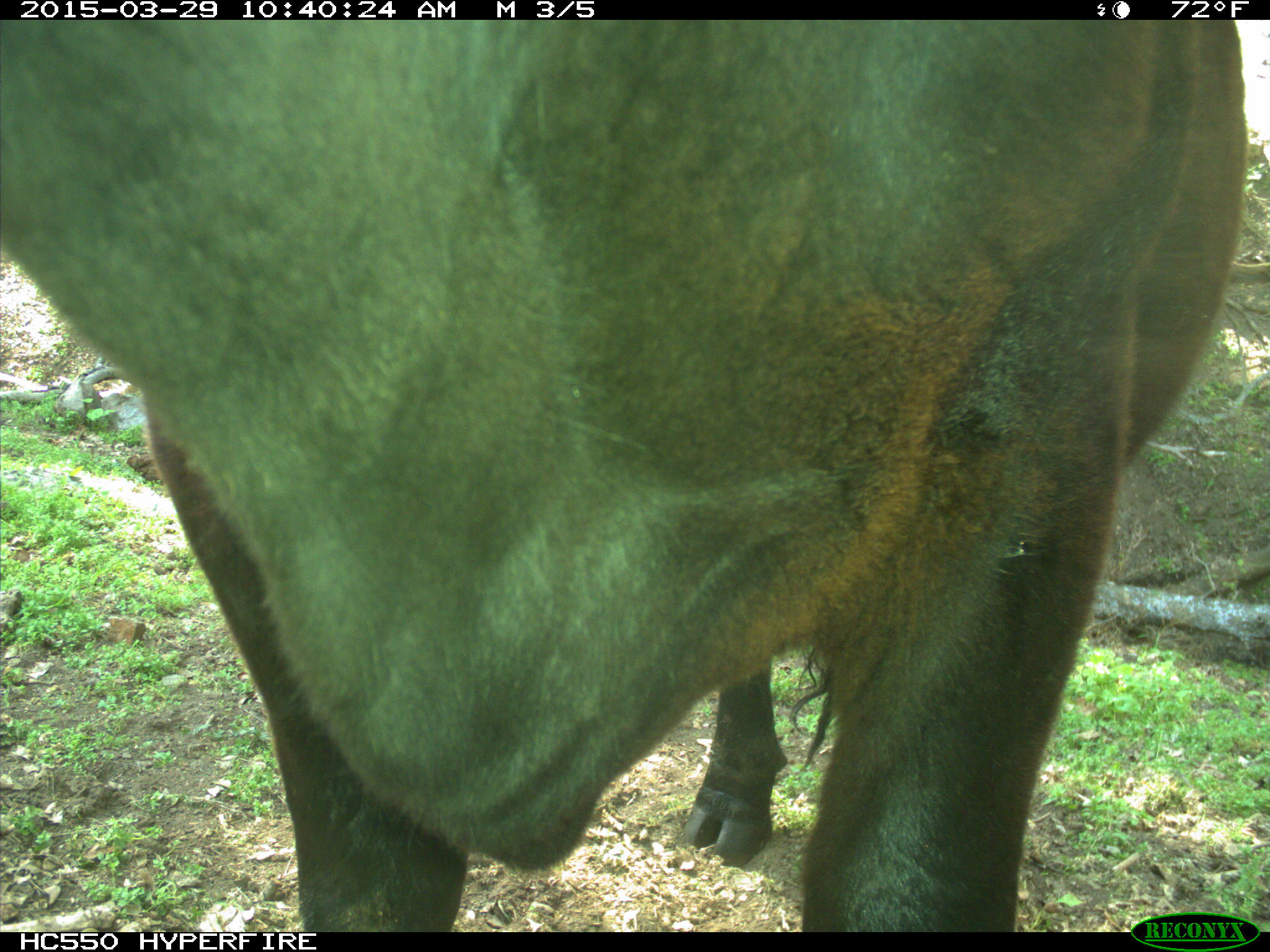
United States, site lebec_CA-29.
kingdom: Animalia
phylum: Chordata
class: Mammalia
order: Artiodactyla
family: Bovidae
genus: Bos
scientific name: Bos taurus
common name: domestic cow